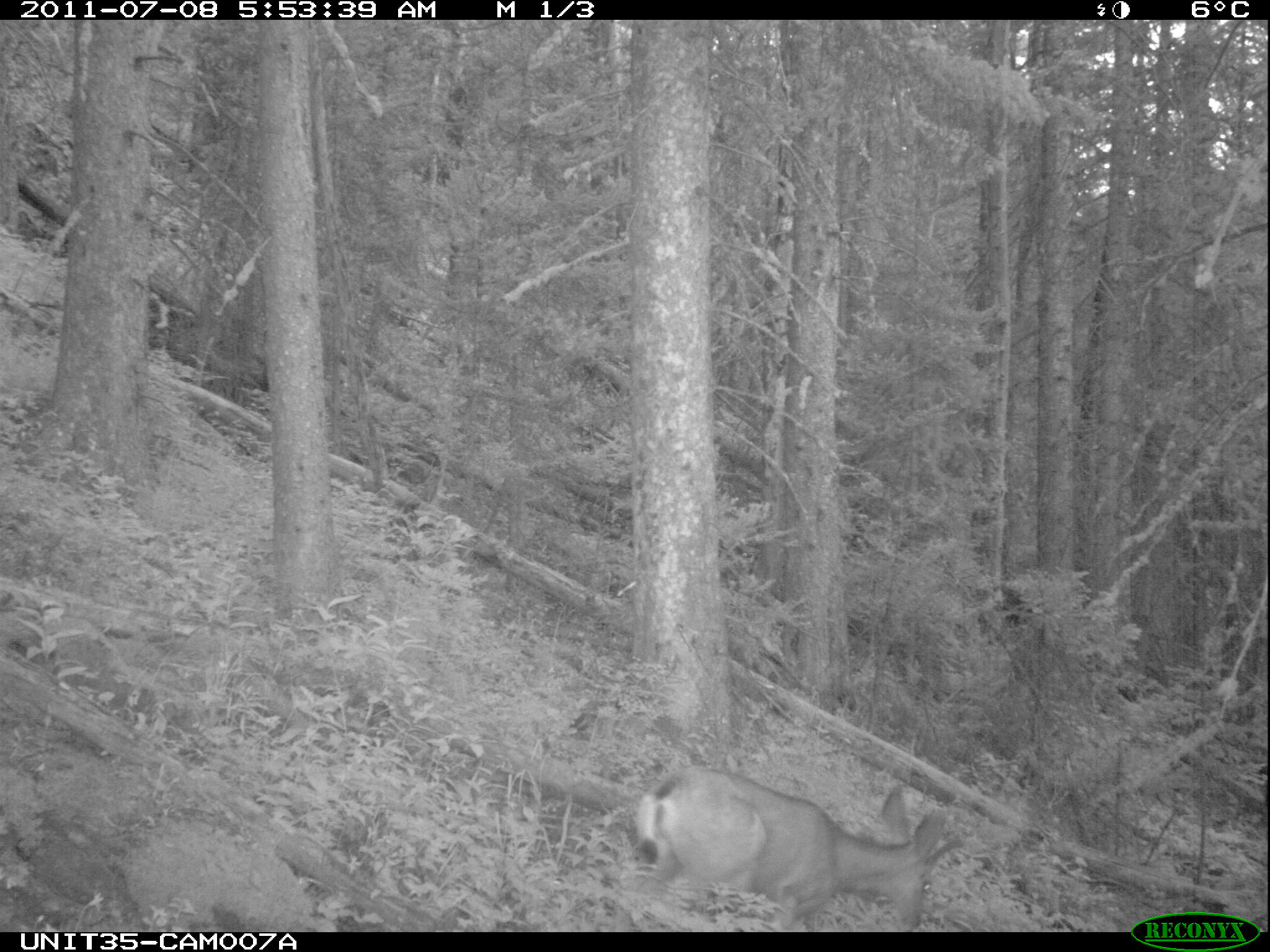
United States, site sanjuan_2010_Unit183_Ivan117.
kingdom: Animalia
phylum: Chordata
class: Mammalia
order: Artiodactyla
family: Cervidae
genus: Odocoileus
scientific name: Odocoileus hemionus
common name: mule deer